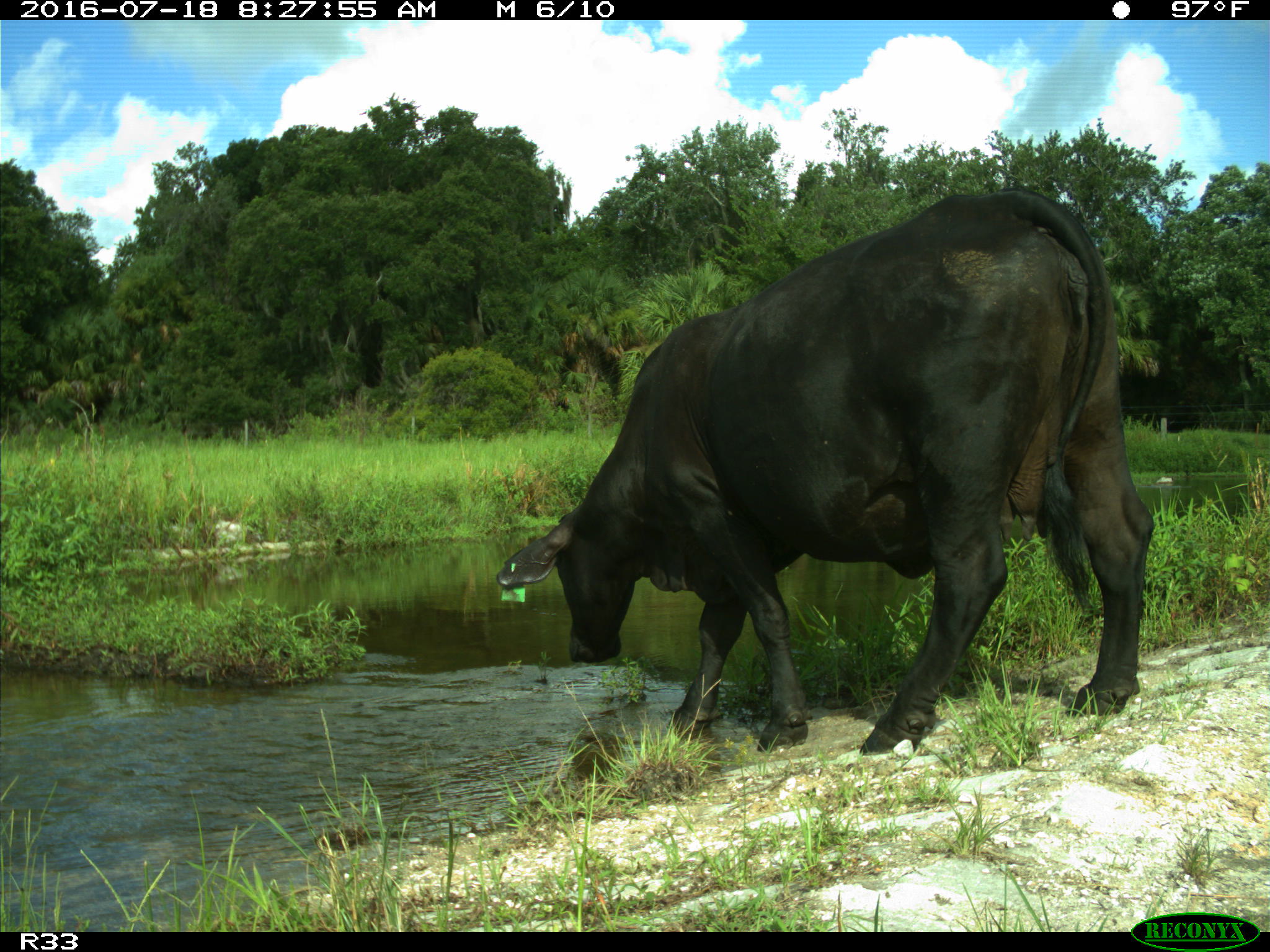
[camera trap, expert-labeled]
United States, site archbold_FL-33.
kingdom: Animalia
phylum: Chordata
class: Mammalia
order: Artiodactyla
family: Bovidae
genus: Bos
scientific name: Bos taurus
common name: domestic cow